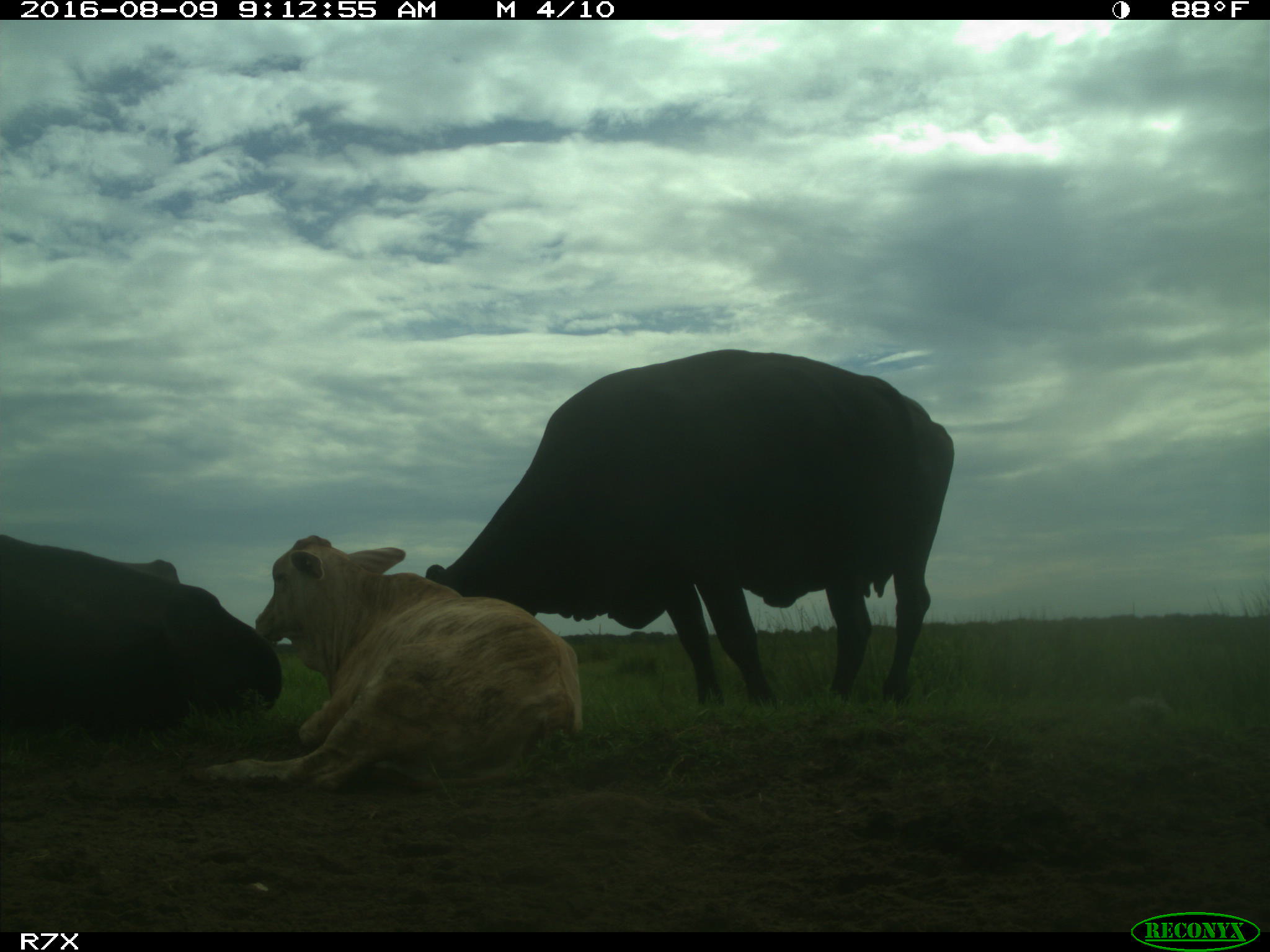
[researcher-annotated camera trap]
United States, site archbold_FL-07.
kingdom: Animalia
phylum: Chordata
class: Mammalia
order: Artiodactyla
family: Bovidae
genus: Bos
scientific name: Bos taurus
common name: domestic cow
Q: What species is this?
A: Bos taurus (domestic cow).